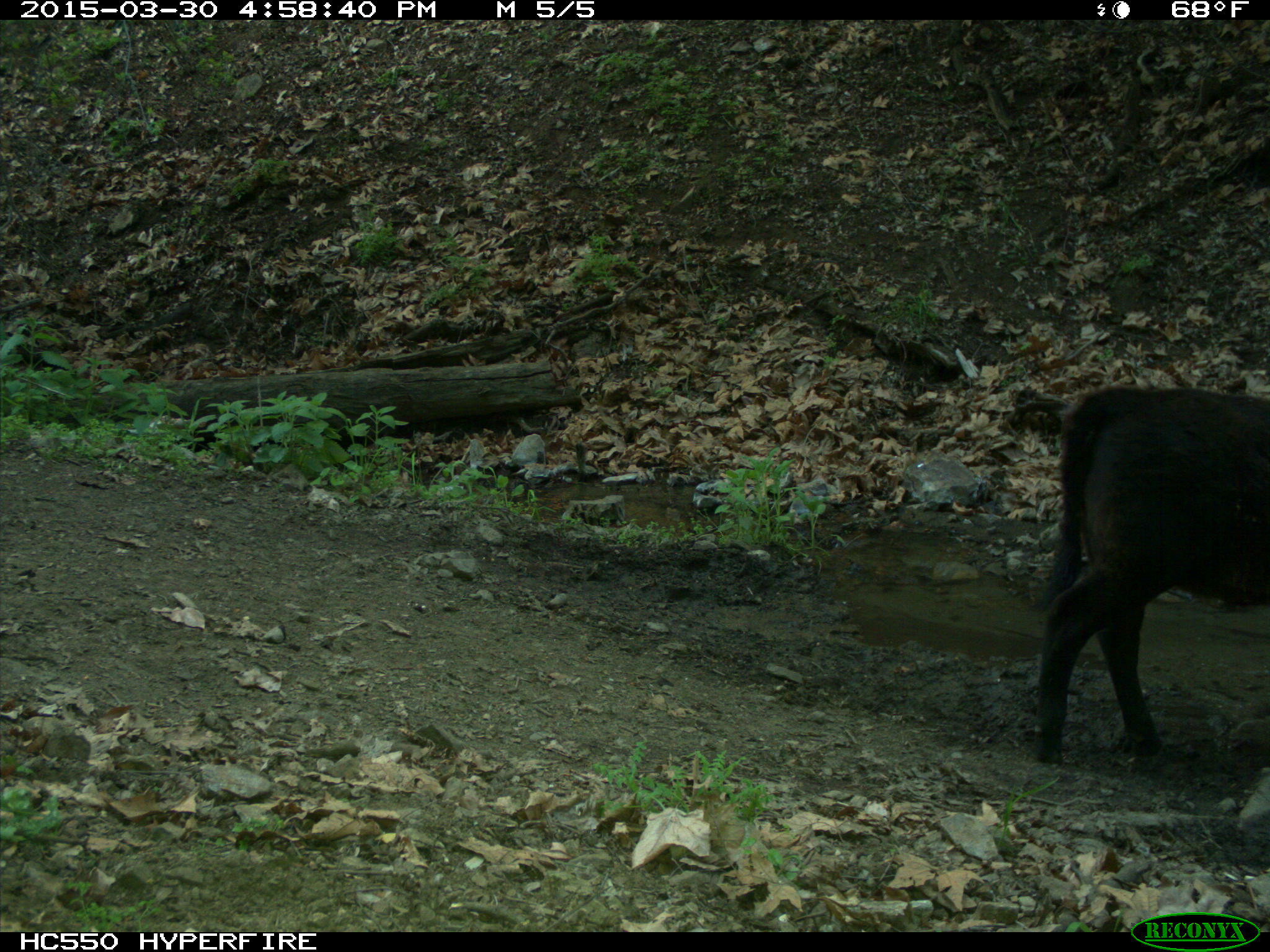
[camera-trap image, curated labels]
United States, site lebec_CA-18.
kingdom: Animalia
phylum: Chordata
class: Mammalia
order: Artiodactyla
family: Bovidae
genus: Bos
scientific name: Bos taurus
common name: domestic cow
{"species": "Bos taurus (domestic cow)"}